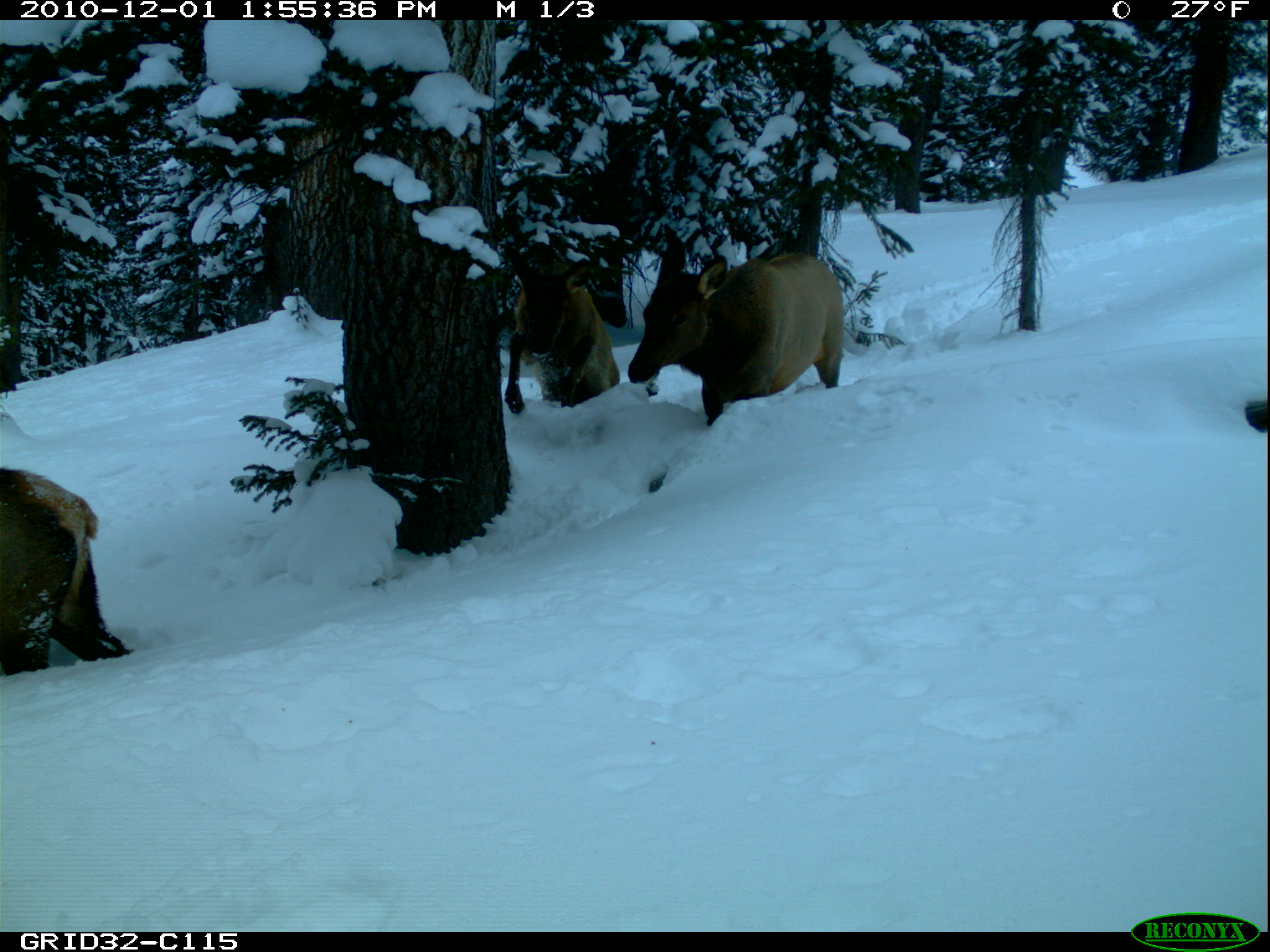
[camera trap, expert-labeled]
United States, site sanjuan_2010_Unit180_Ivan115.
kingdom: Animalia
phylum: Chordata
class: Mammalia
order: Artiodactyla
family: Cervidae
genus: Cervus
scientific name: Cervus elaphus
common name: red deer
Cervus elaphus (red deer).